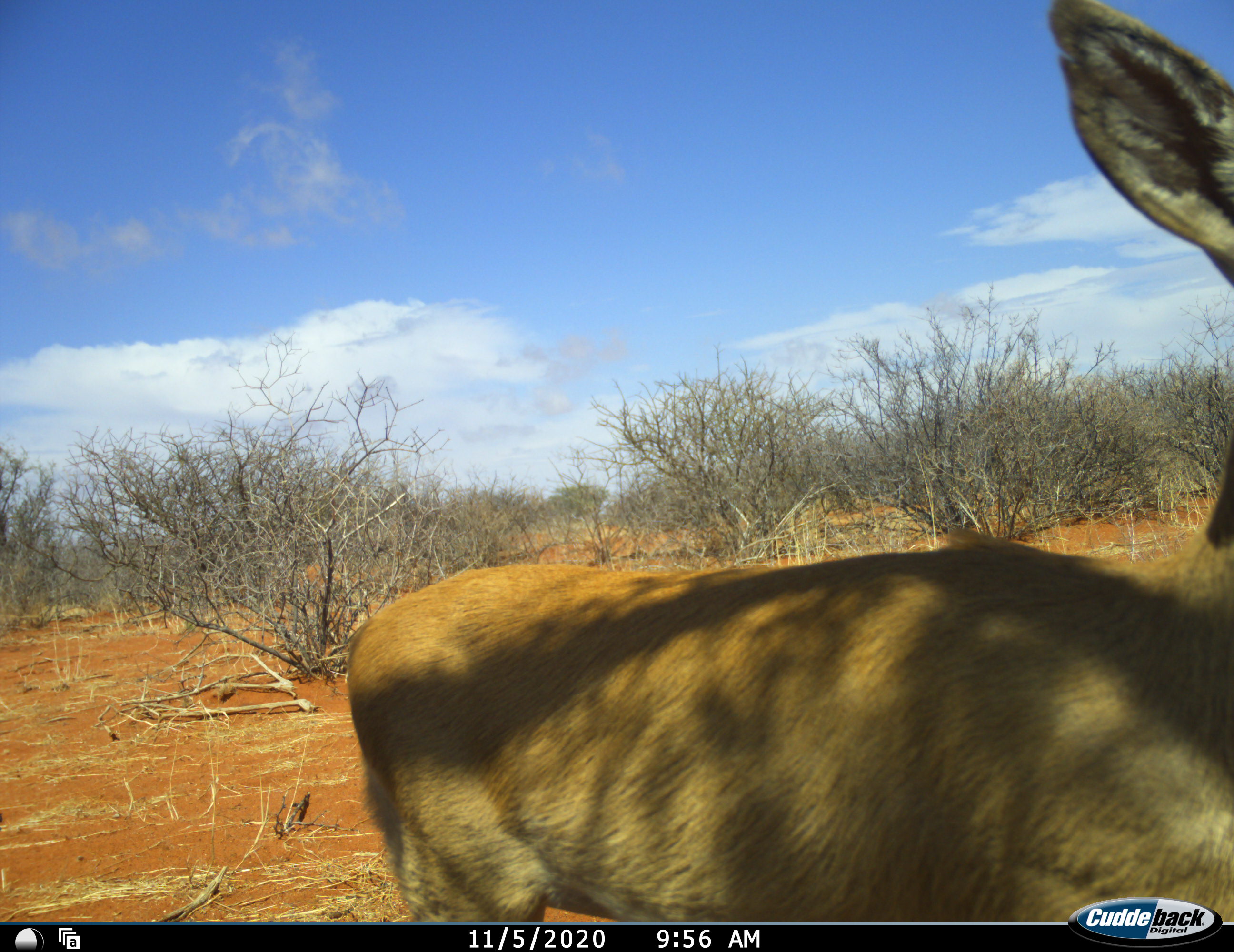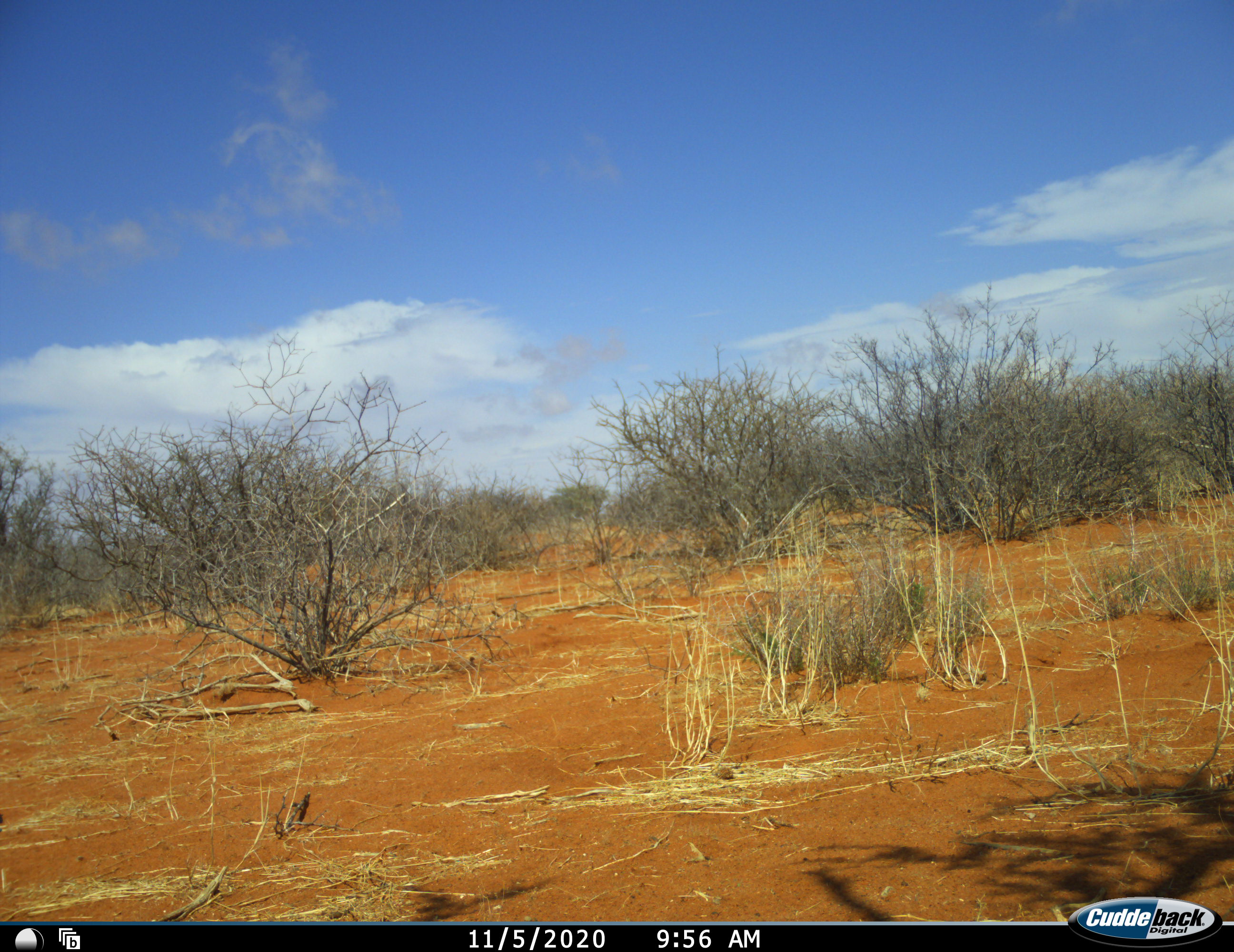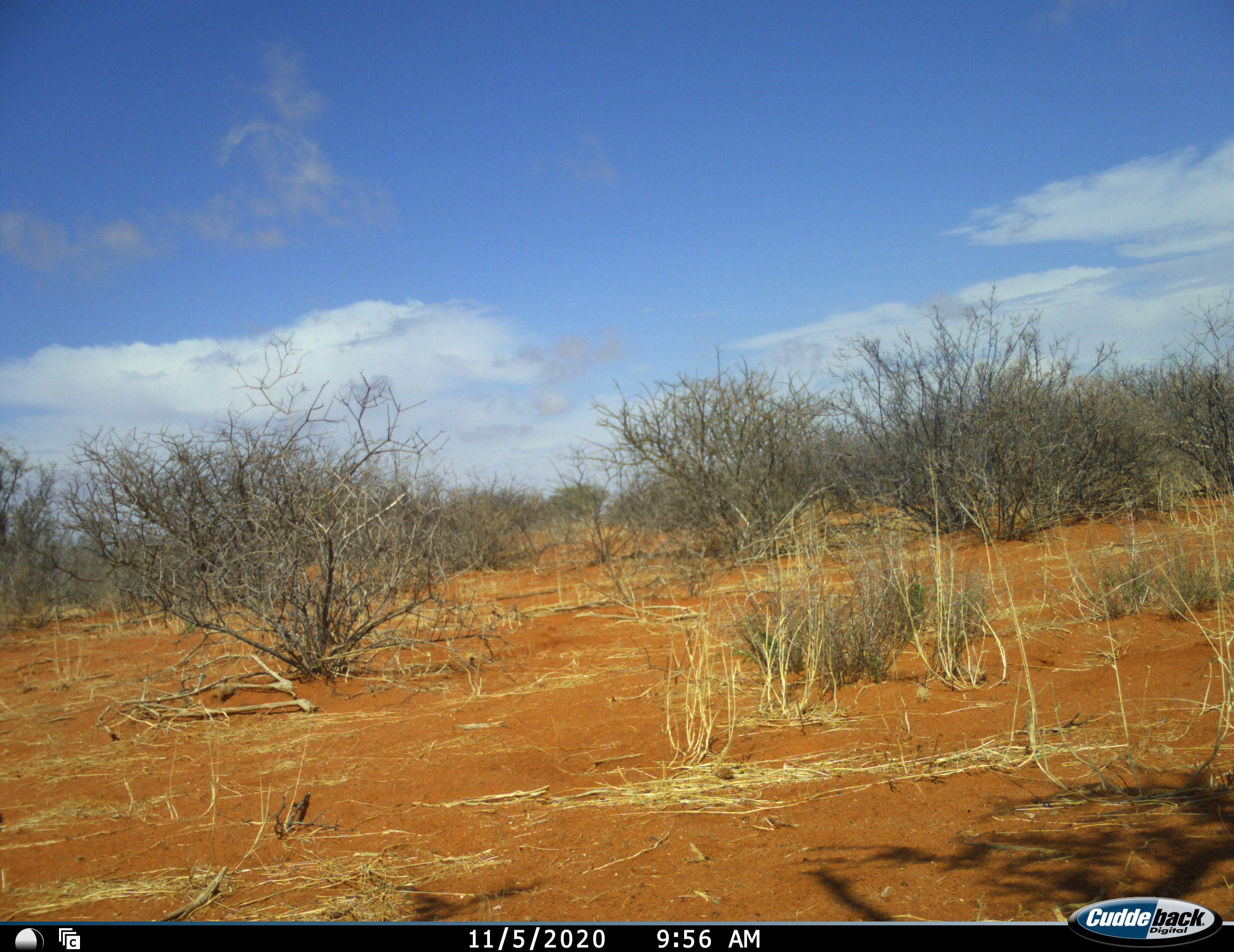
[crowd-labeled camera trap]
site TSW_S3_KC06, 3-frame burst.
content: unidentified animal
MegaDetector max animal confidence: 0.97